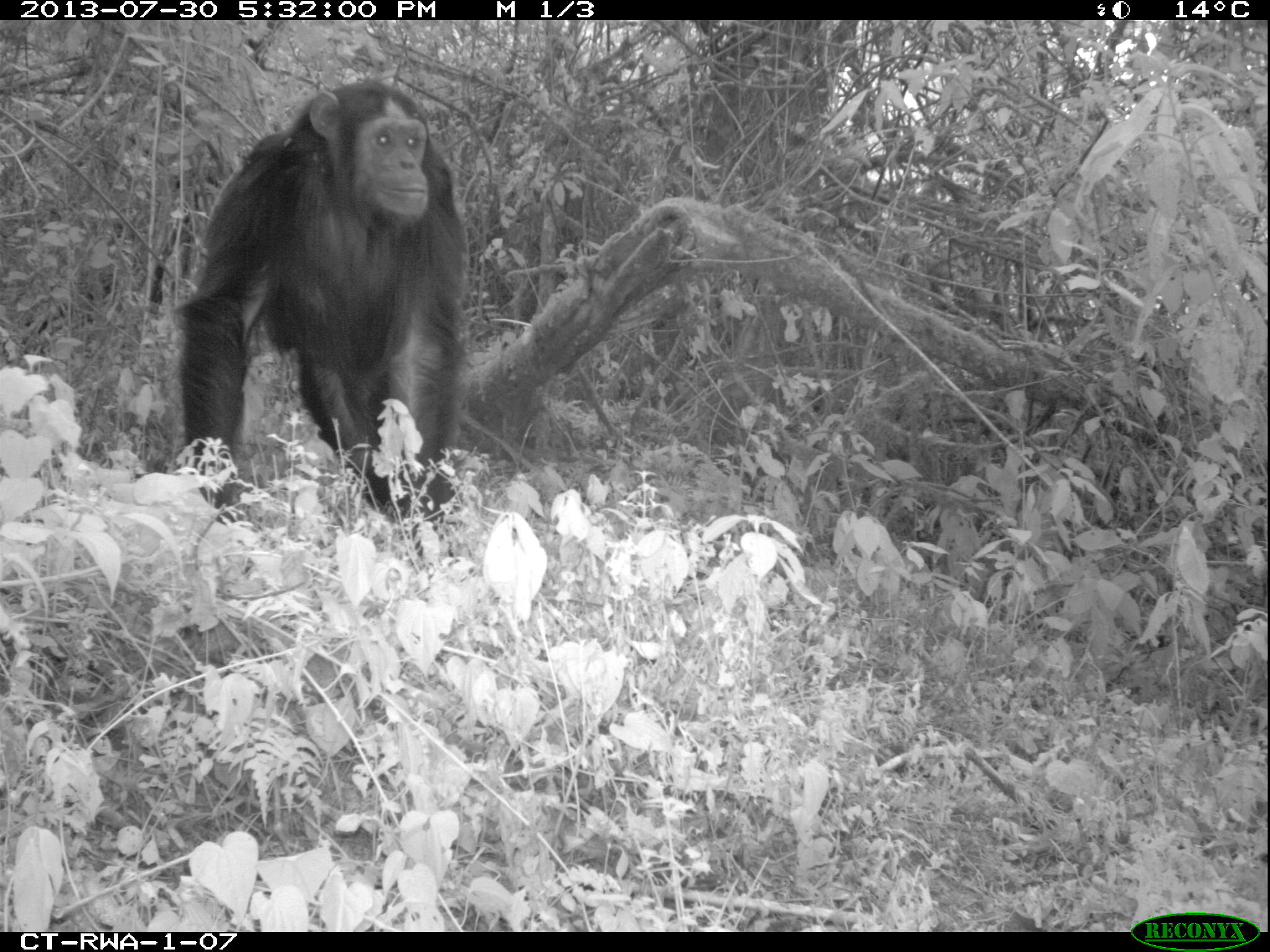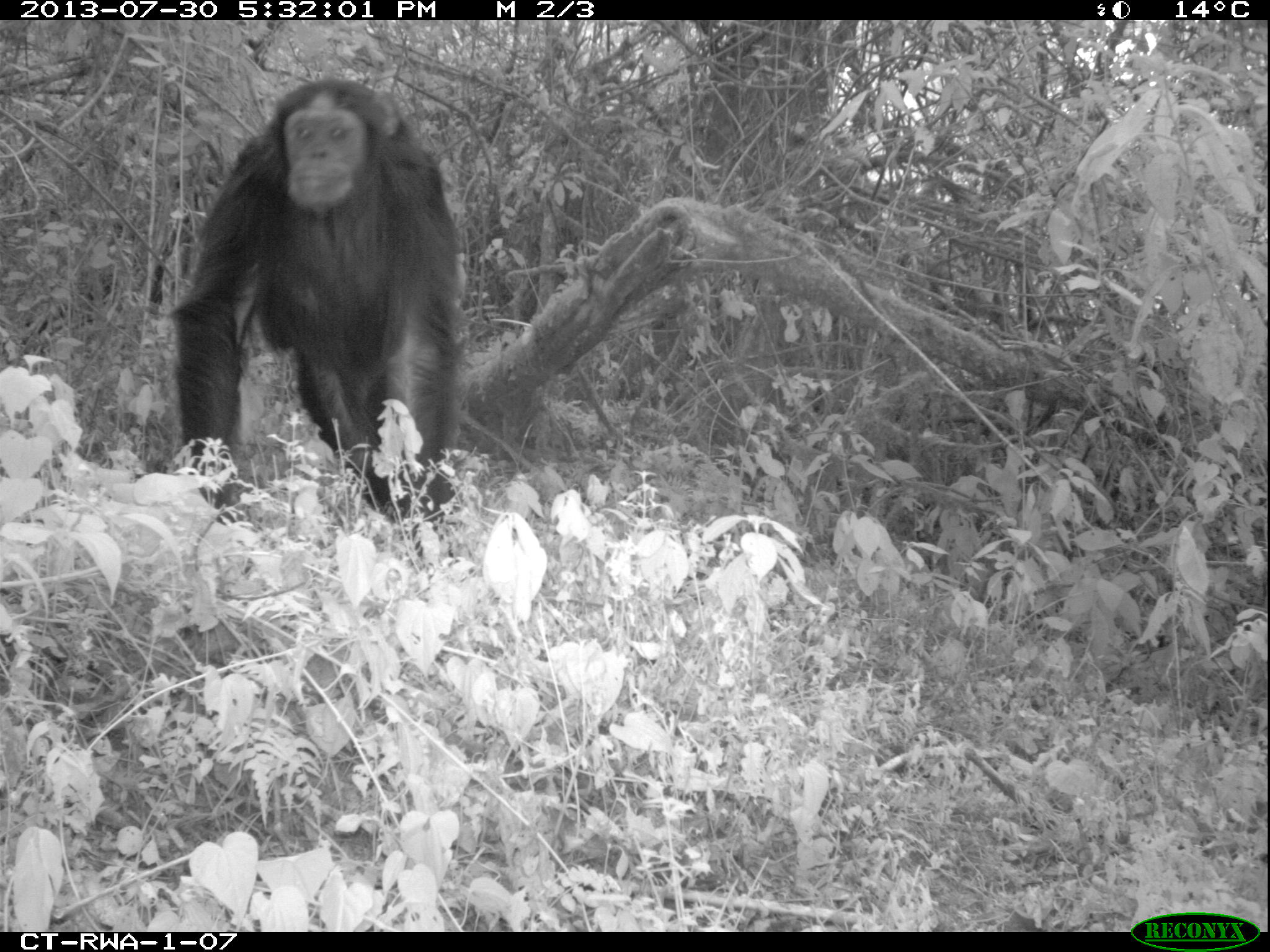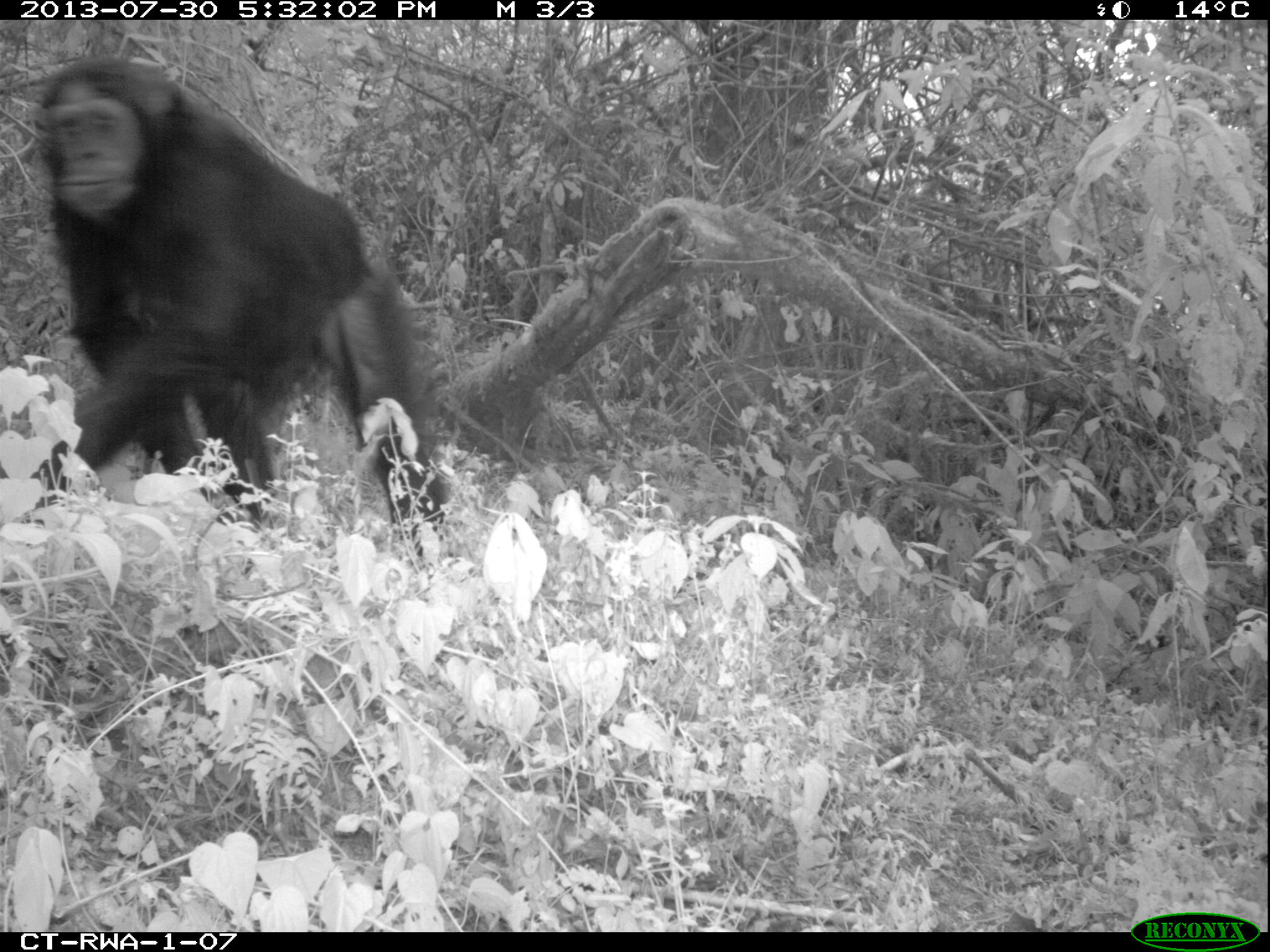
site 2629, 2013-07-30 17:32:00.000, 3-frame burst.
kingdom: Animalia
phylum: Chordata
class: Mammalia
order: Primates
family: Hominidae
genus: Pan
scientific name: Pan troglodytes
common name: chimpanzee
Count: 3.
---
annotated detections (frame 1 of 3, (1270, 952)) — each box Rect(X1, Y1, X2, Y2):
pan troglodytes: Rect(168, 74, 474, 549)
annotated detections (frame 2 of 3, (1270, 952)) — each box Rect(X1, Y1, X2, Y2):
pan troglodytes: Rect(161, 69, 465, 553)